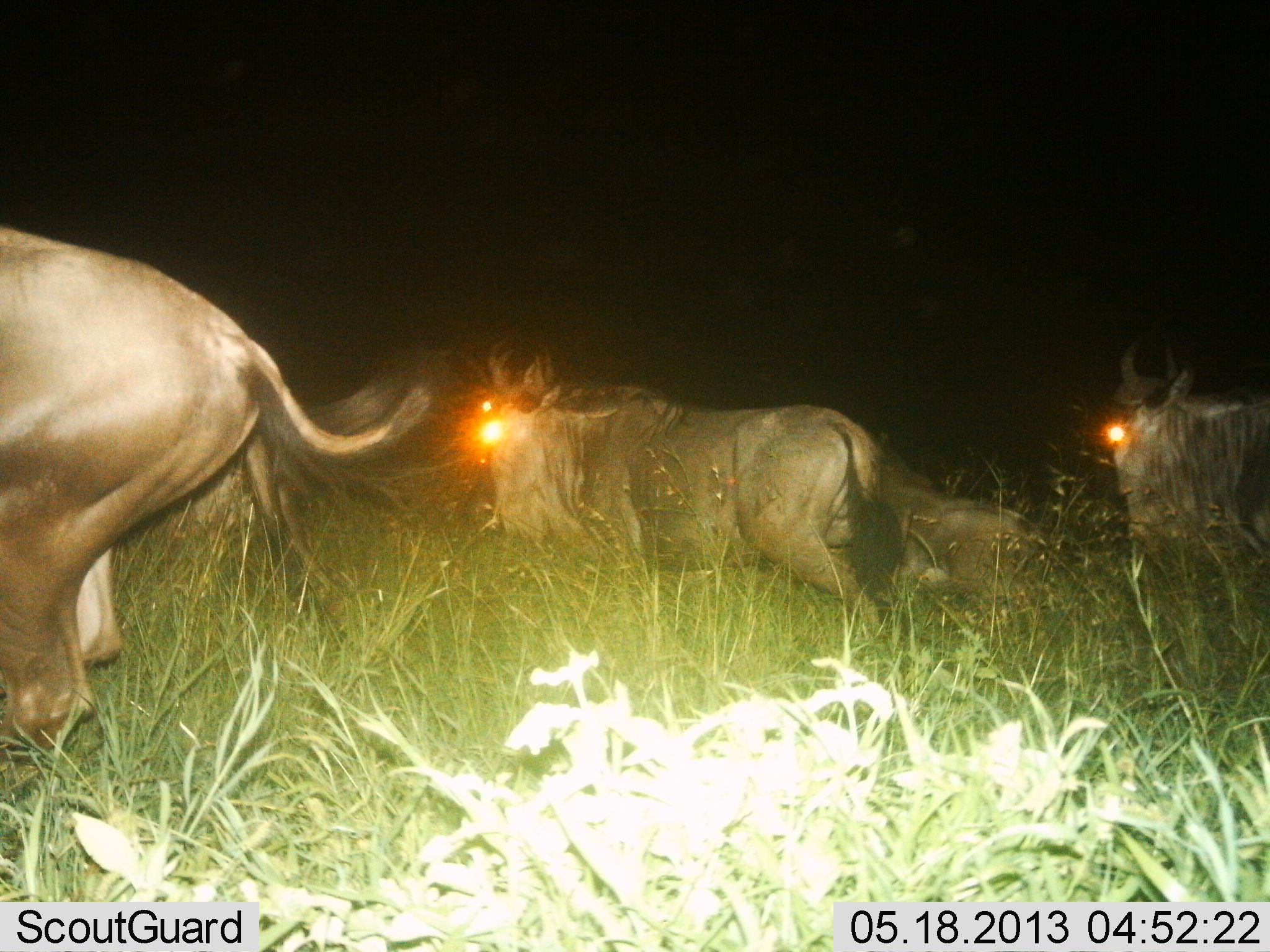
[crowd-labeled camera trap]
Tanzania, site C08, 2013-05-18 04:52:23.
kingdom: Animalia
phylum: Chordata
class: Mammalia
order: Artiodactyla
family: Bovidae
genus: Connochaetes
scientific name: Connochaetes taurinus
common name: blue wildebeest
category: wildebeest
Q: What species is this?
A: Wildebeest (blue wildebeest) (Connochaetes taurinus).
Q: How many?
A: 4.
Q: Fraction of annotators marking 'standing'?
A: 48%.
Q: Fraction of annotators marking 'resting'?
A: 24%.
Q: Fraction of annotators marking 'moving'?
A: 62%.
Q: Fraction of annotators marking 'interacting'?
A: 10%.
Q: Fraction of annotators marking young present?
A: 5%.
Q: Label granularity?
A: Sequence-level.